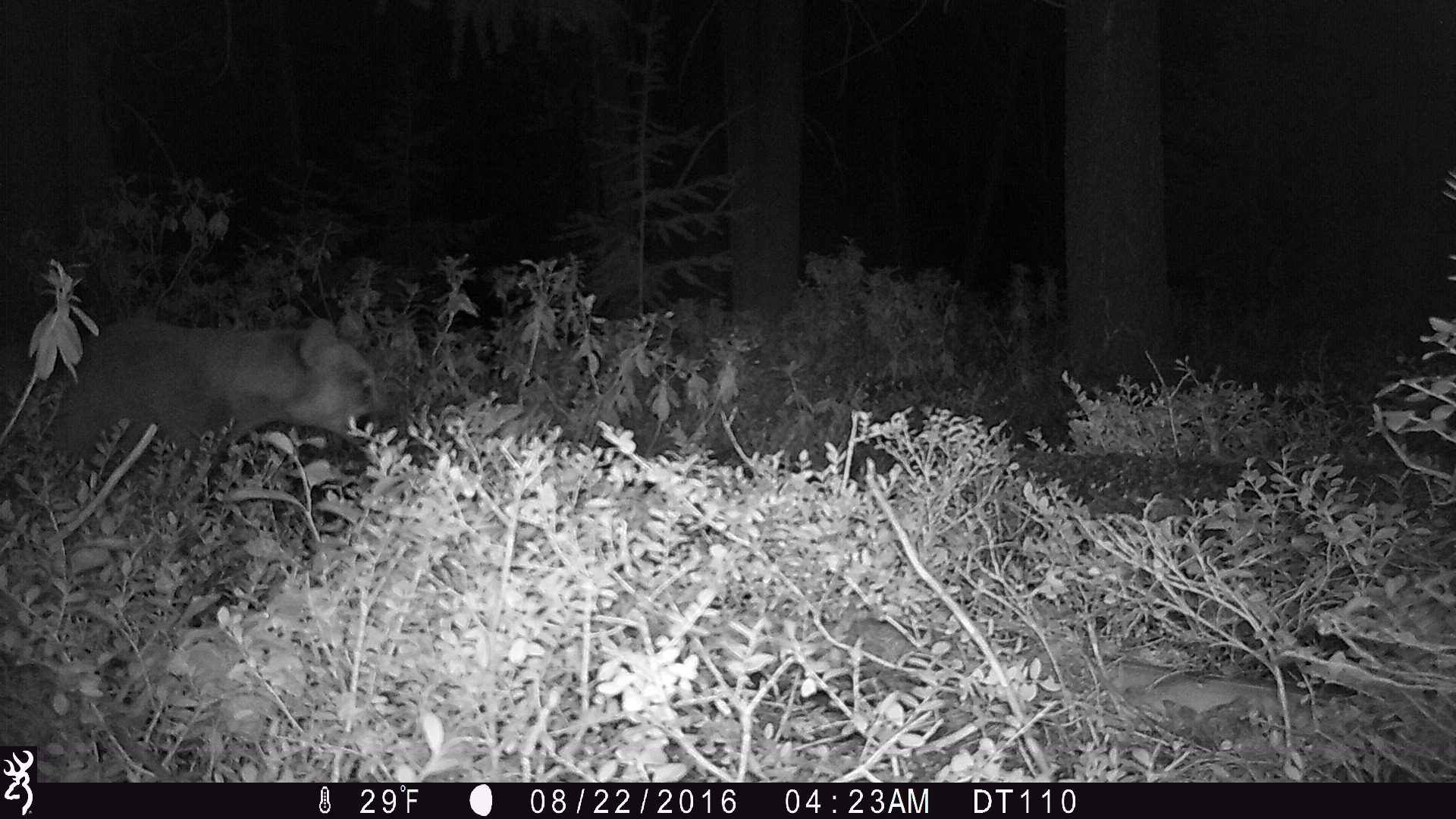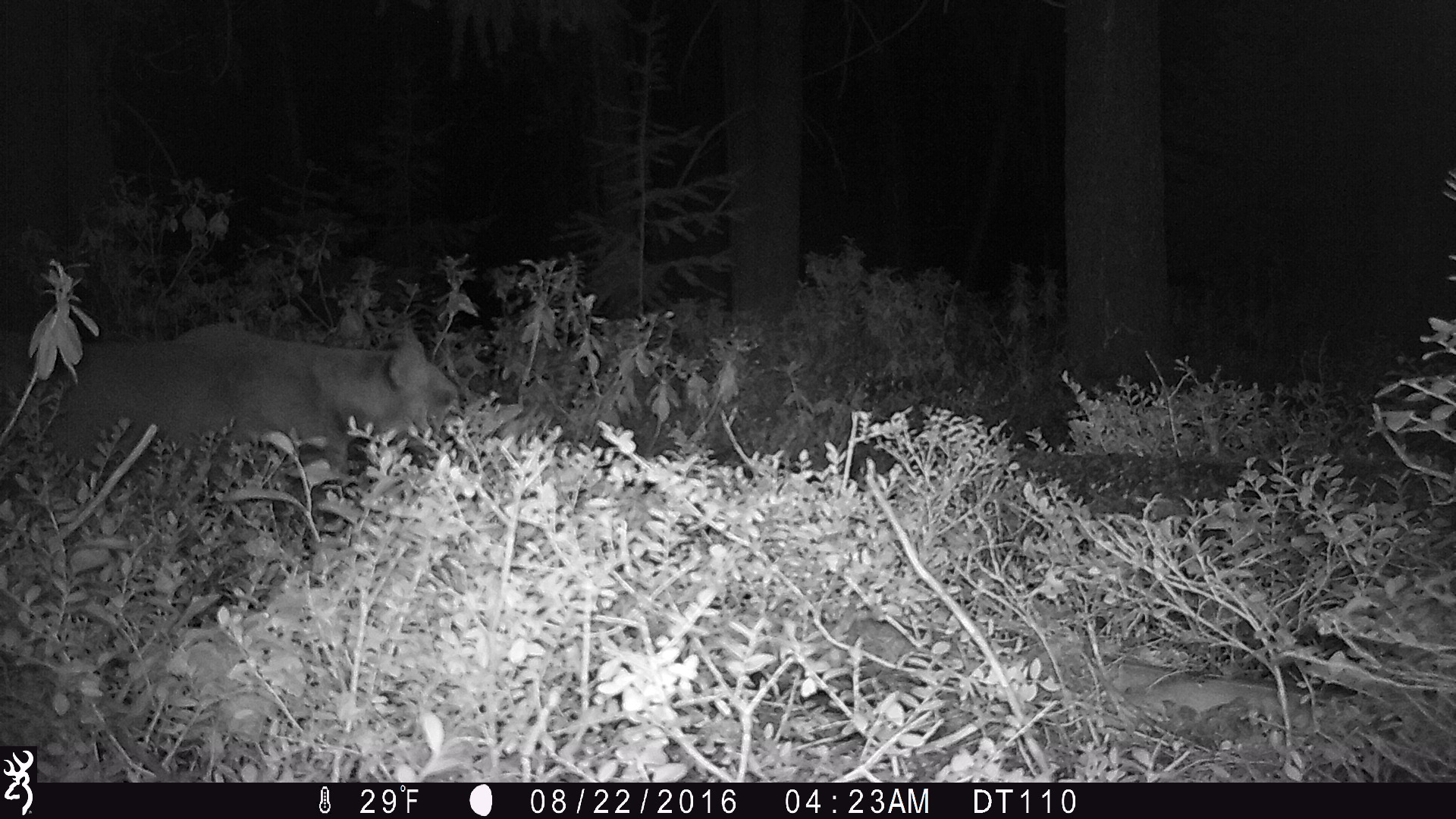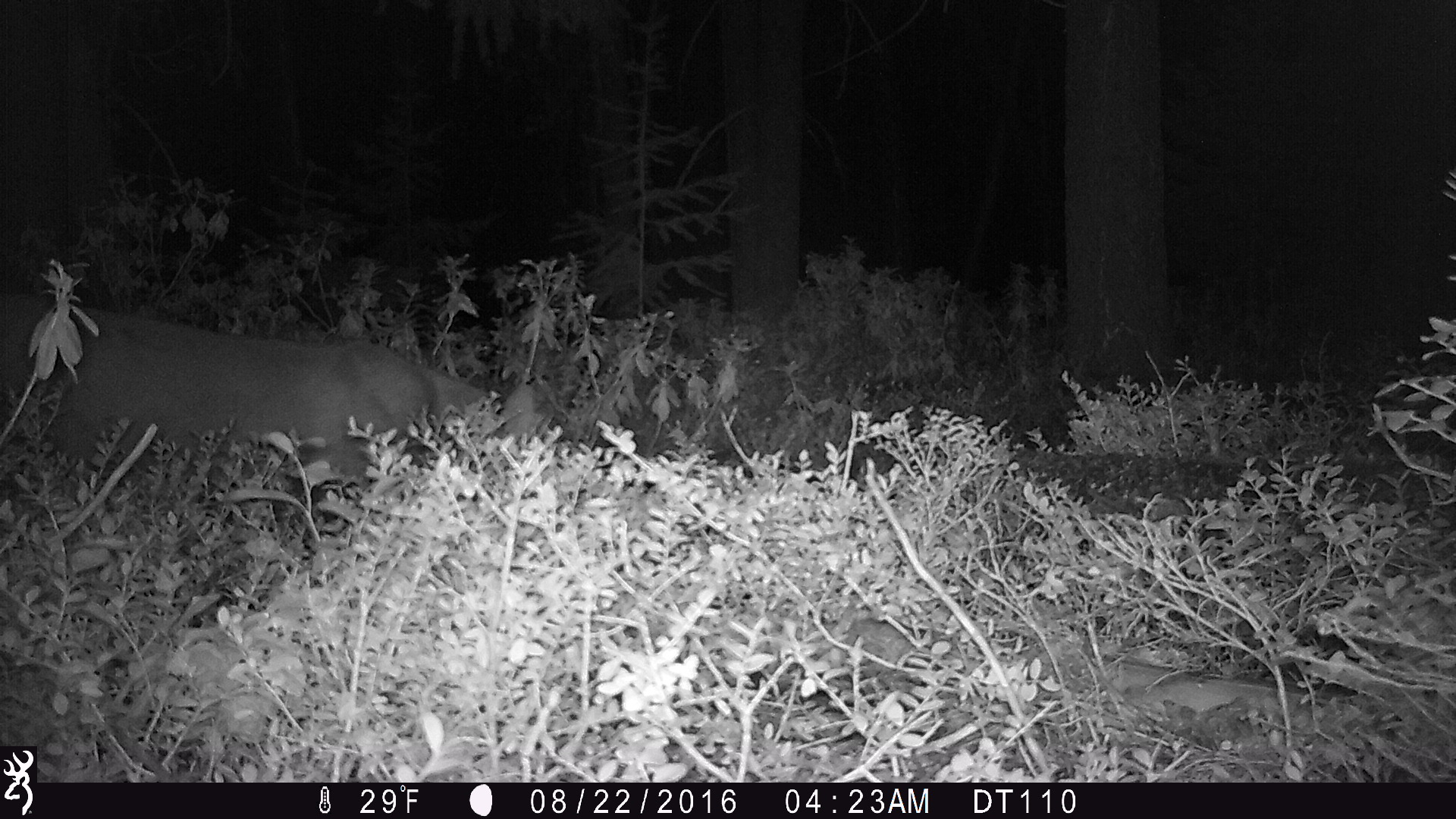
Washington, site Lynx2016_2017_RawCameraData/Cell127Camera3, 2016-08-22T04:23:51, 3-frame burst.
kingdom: Animalia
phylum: Chordata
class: Mammalia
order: Carnivora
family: Felidae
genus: Puma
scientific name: Puma concolor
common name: mountain lion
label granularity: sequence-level